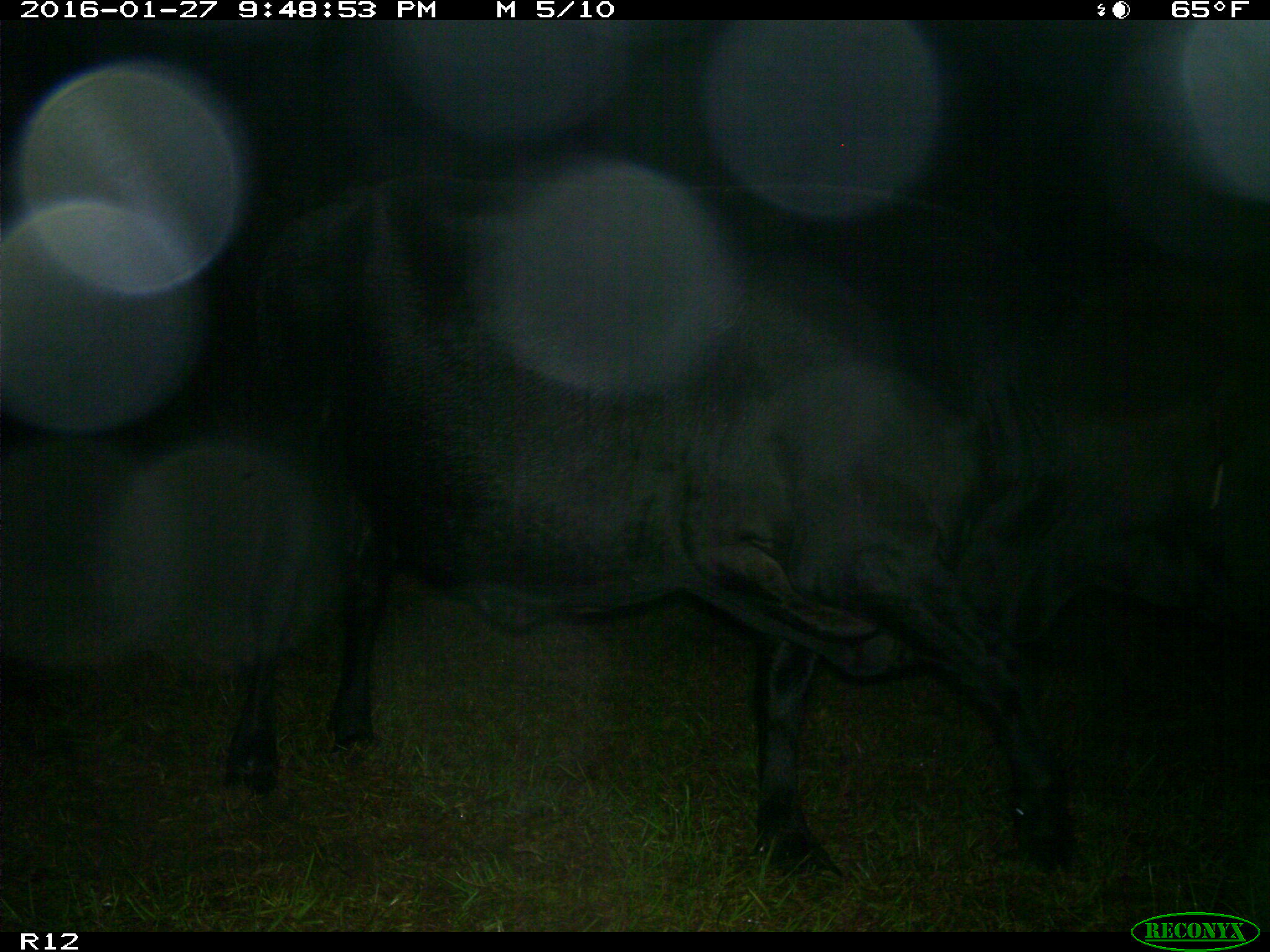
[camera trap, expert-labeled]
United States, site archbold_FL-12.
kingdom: Animalia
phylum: Chordata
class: Mammalia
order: Artiodactyla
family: Bovidae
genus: Bos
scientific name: Bos taurus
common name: domestic cow